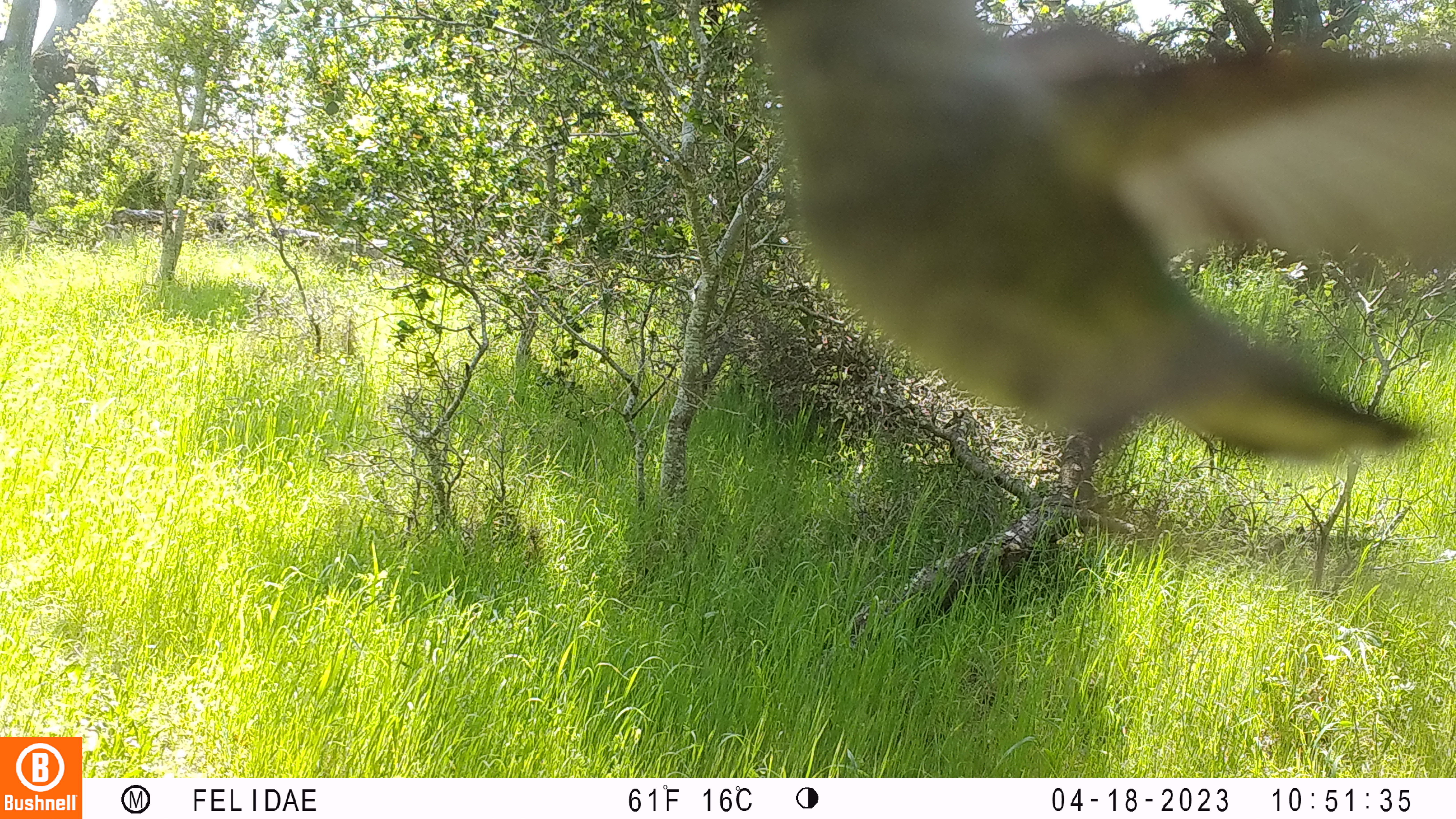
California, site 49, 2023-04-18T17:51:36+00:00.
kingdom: Animalia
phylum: Chordata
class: Aves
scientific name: Aves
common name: bird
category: unknown bird